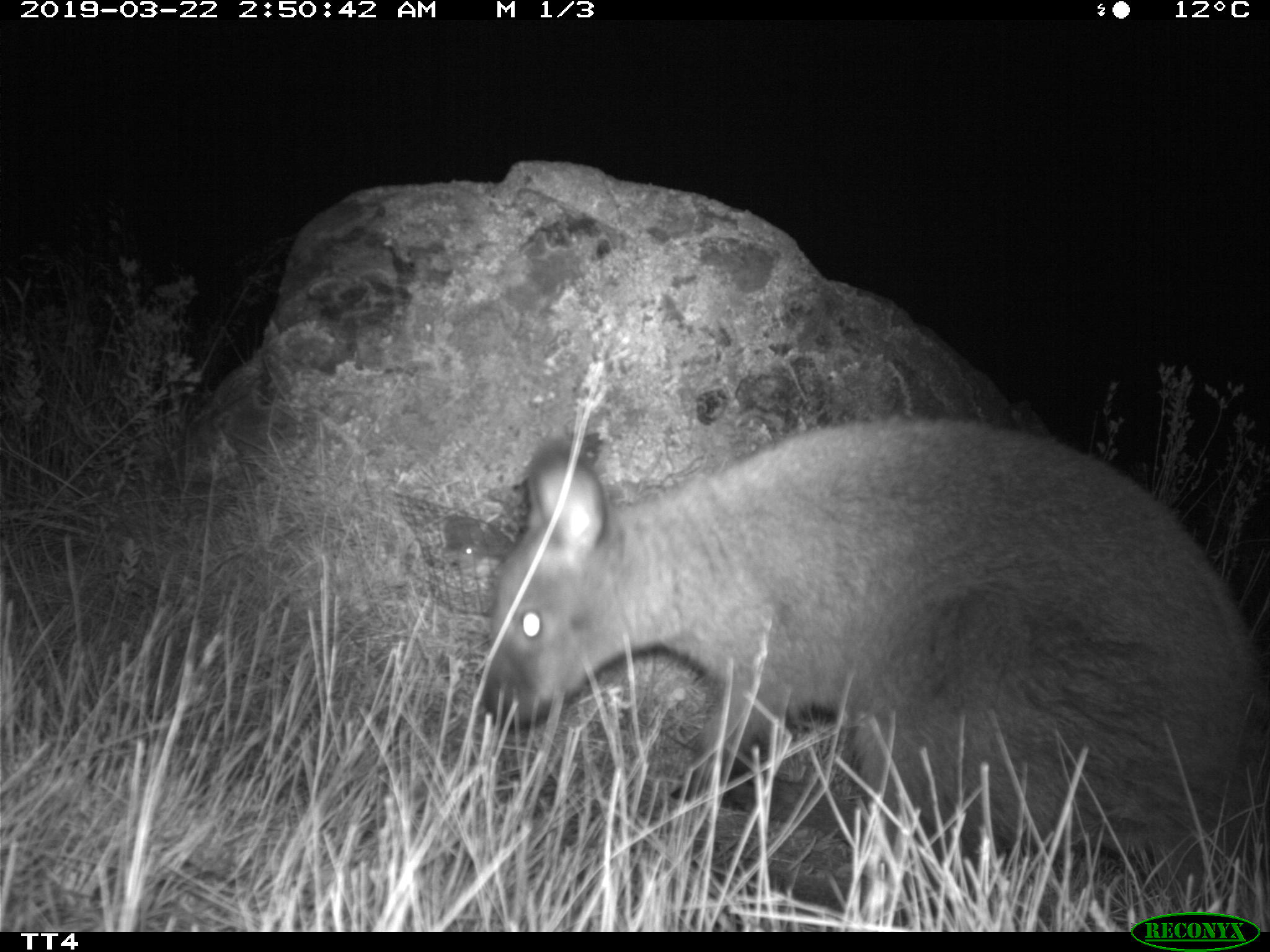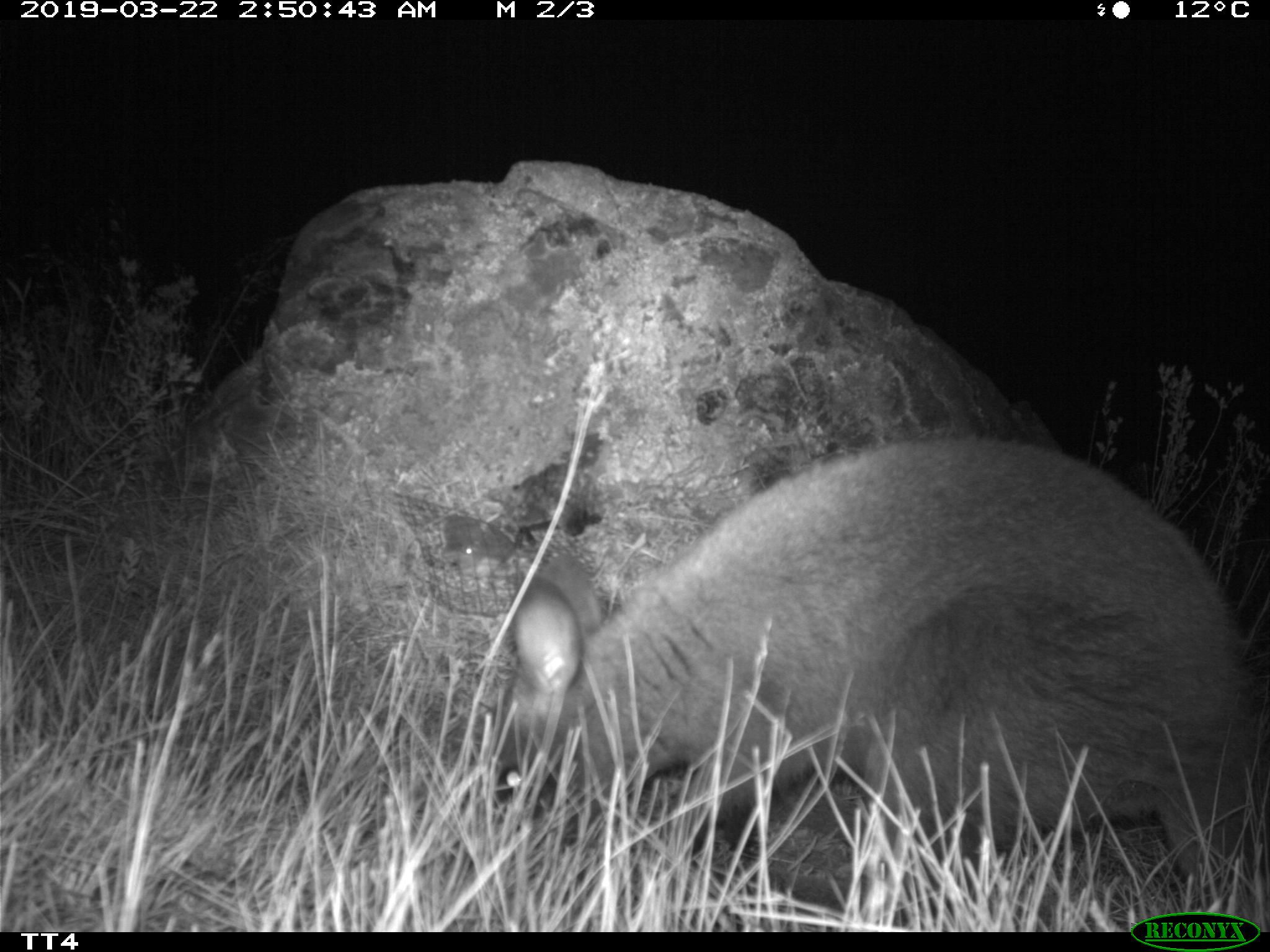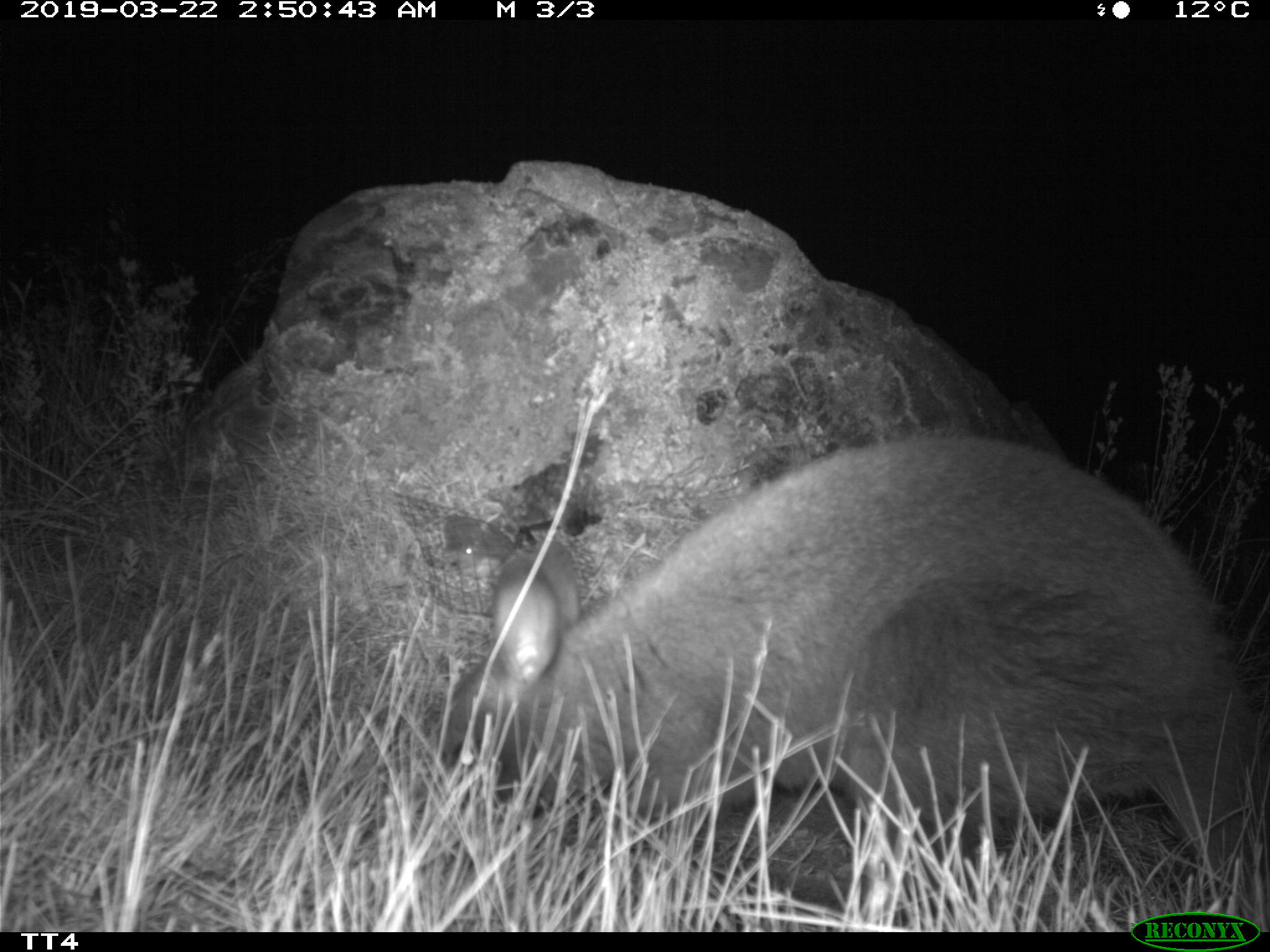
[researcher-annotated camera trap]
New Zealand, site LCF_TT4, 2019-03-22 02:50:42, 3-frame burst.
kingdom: Animalia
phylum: Chordata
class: Mammalia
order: Diprotodontia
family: Macropodidae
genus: Notamacropus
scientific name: Notamacropus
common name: wallaby